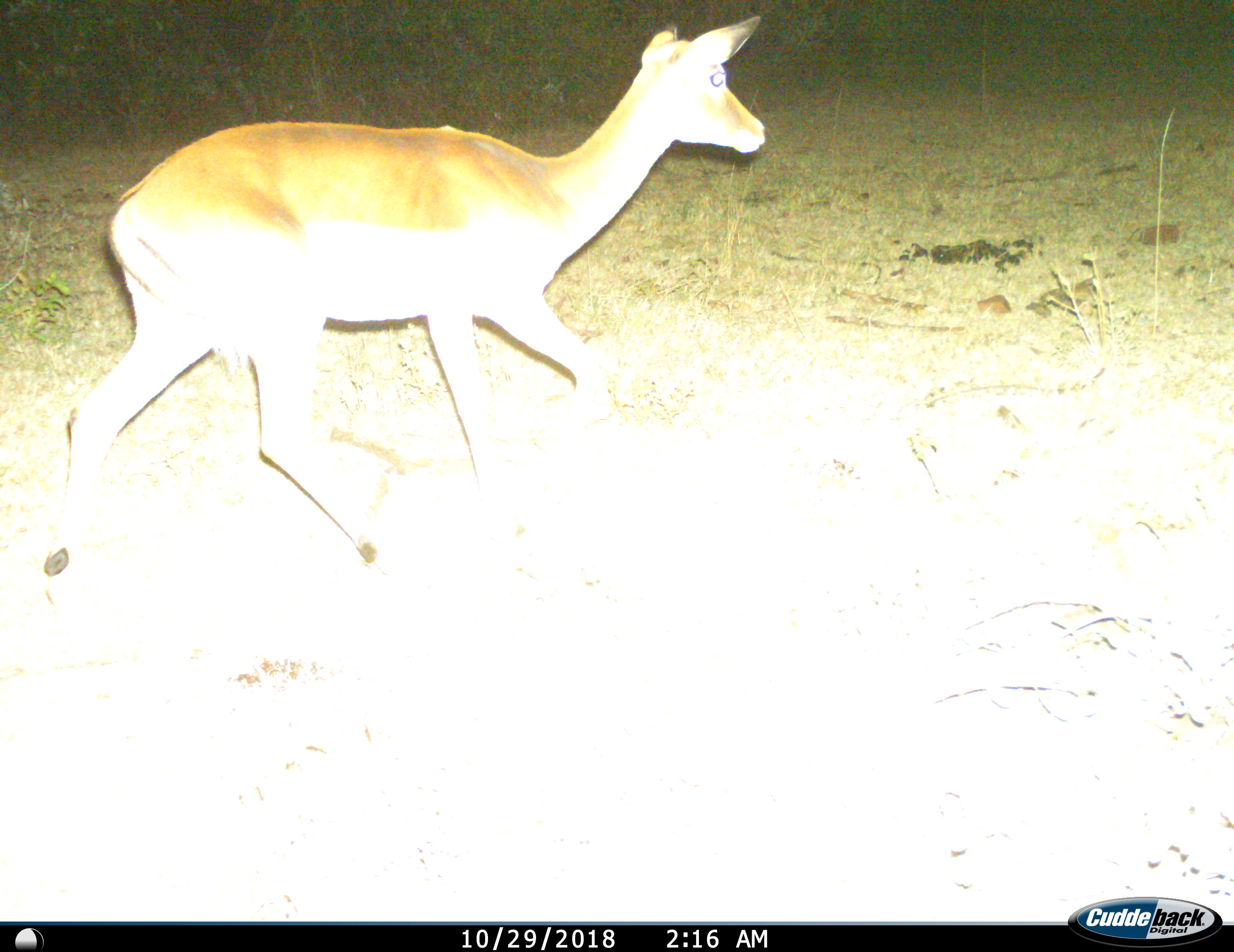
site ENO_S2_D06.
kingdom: Animalia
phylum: Chordata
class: Mammalia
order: Artiodactyla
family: Bovidae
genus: Aepyceros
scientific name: Aepyceros melampus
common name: impala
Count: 1.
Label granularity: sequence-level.